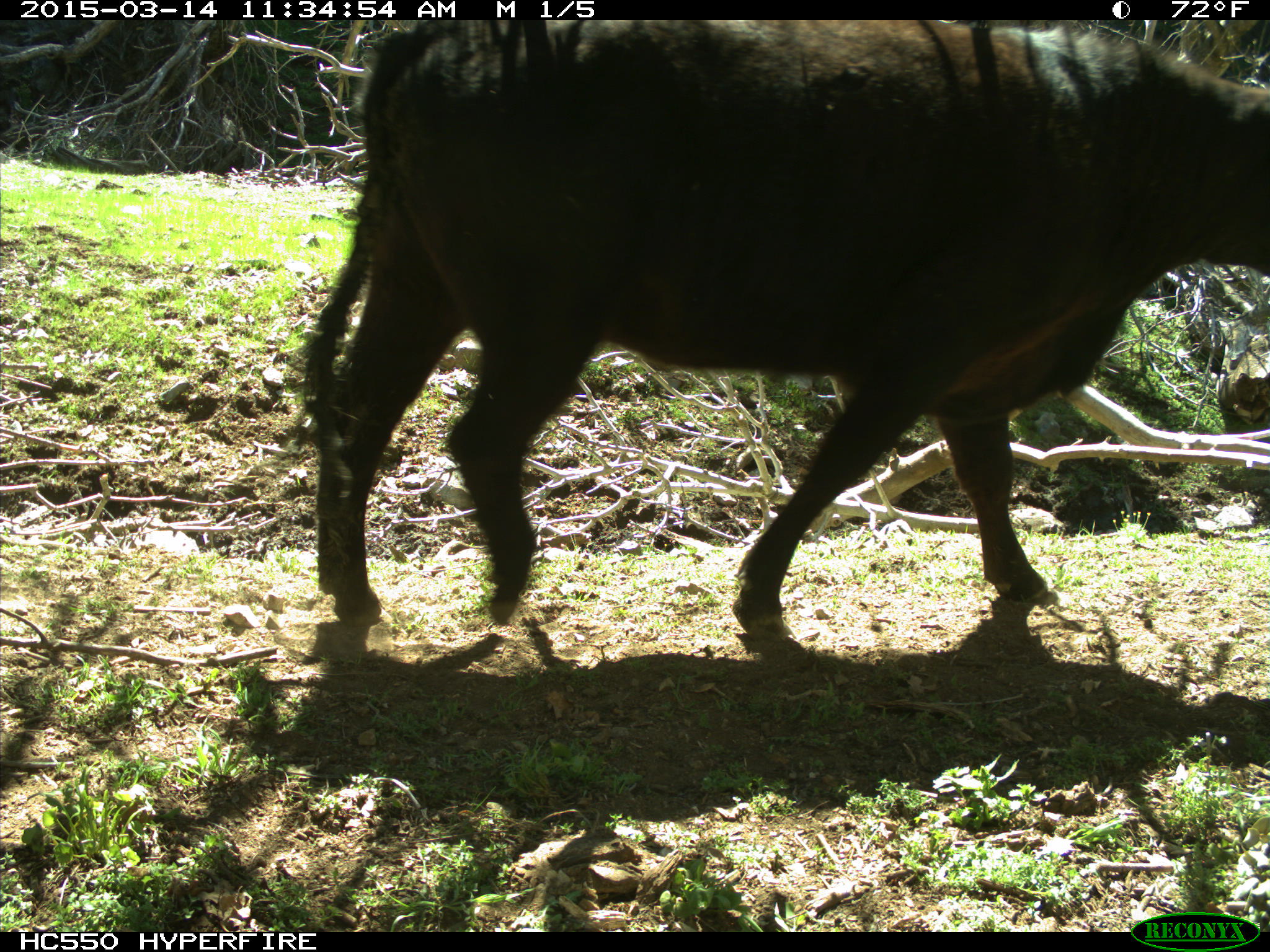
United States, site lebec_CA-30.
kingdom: Animalia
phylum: Chordata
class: Mammalia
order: Artiodactyla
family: Bovidae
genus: Bos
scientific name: Bos taurus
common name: domestic cow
Bos taurus (domestic cow).